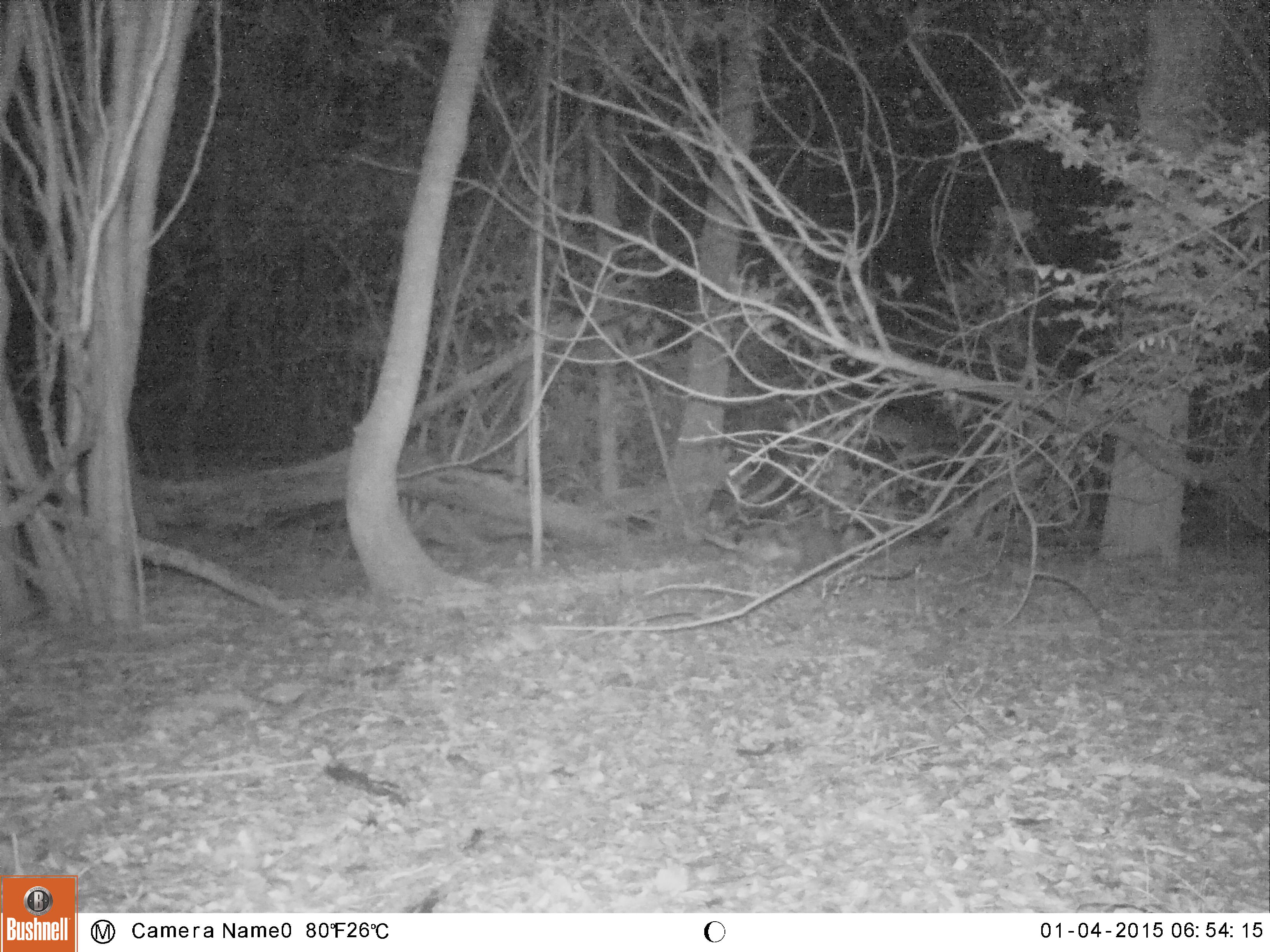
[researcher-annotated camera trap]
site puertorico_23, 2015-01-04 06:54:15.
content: unidentified animal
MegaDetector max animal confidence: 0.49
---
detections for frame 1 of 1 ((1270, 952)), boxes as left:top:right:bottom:
unknown: 724:514:852:573